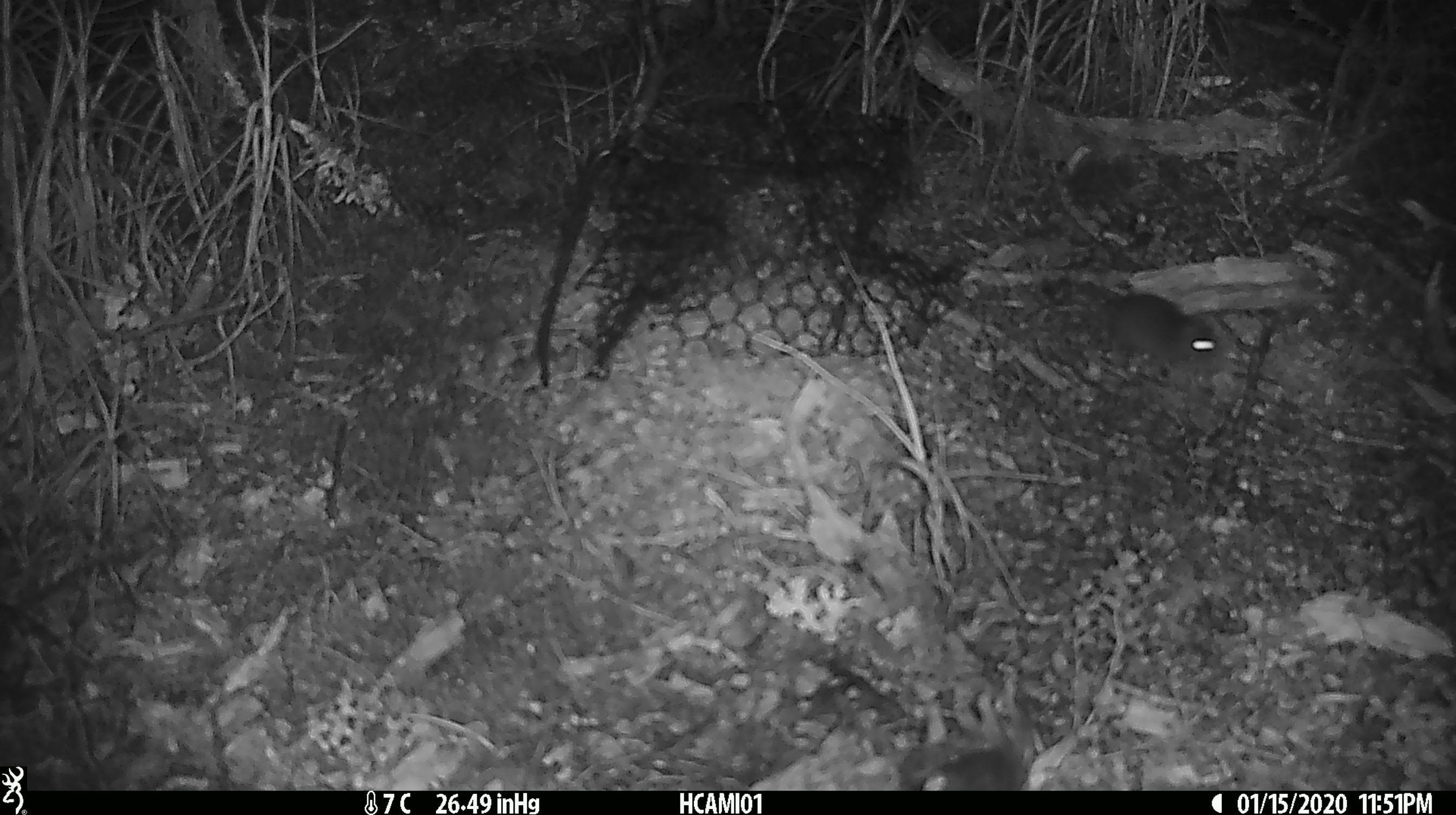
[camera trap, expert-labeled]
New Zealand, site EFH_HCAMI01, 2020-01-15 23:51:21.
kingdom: Animalia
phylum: Chordata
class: Mammalia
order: Rodentia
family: Muridae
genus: Mus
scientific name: Mus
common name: mouse